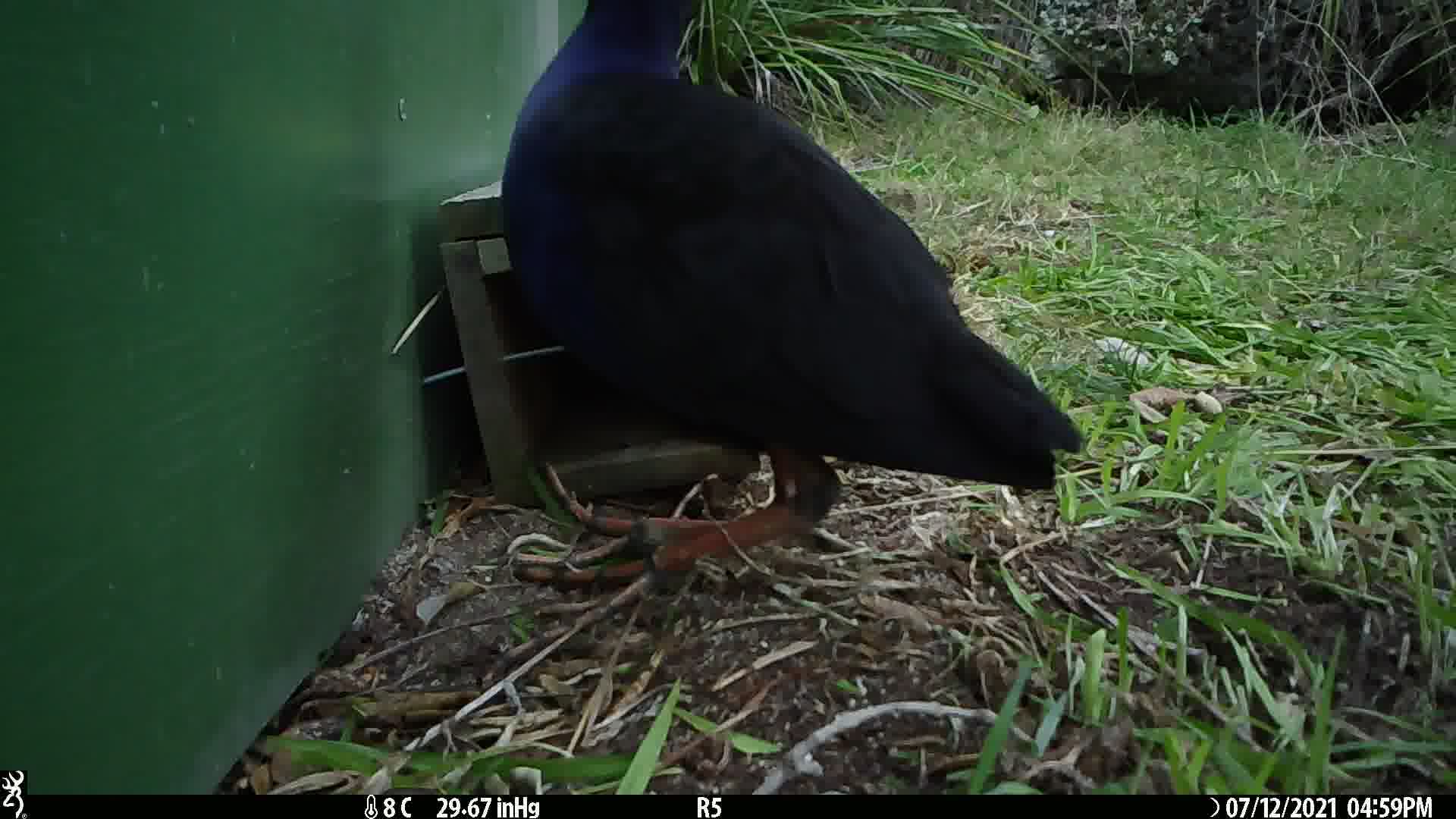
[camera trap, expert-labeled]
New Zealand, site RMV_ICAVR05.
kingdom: Animalia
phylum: Chordata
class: Aves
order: Gruiformes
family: Rallidae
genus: Porphyrio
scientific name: Porphyrio melanotus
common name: australasian swamphen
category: pukeko